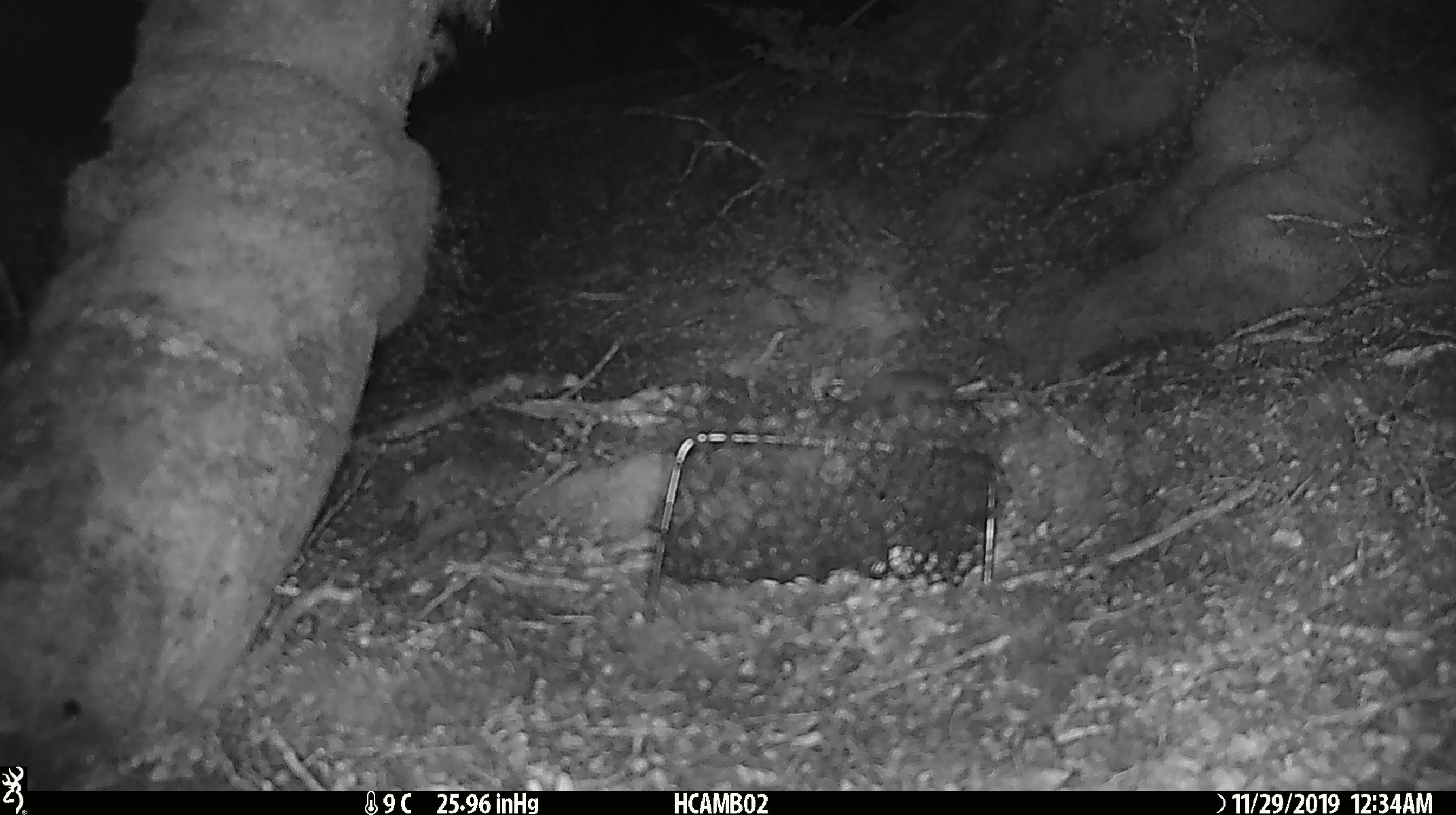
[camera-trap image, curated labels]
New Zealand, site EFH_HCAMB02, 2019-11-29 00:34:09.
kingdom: Animalia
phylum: Chordata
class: Mammalia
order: Rodentia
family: Muridae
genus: Mus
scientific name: Mus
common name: mouse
Mouse (Mus).